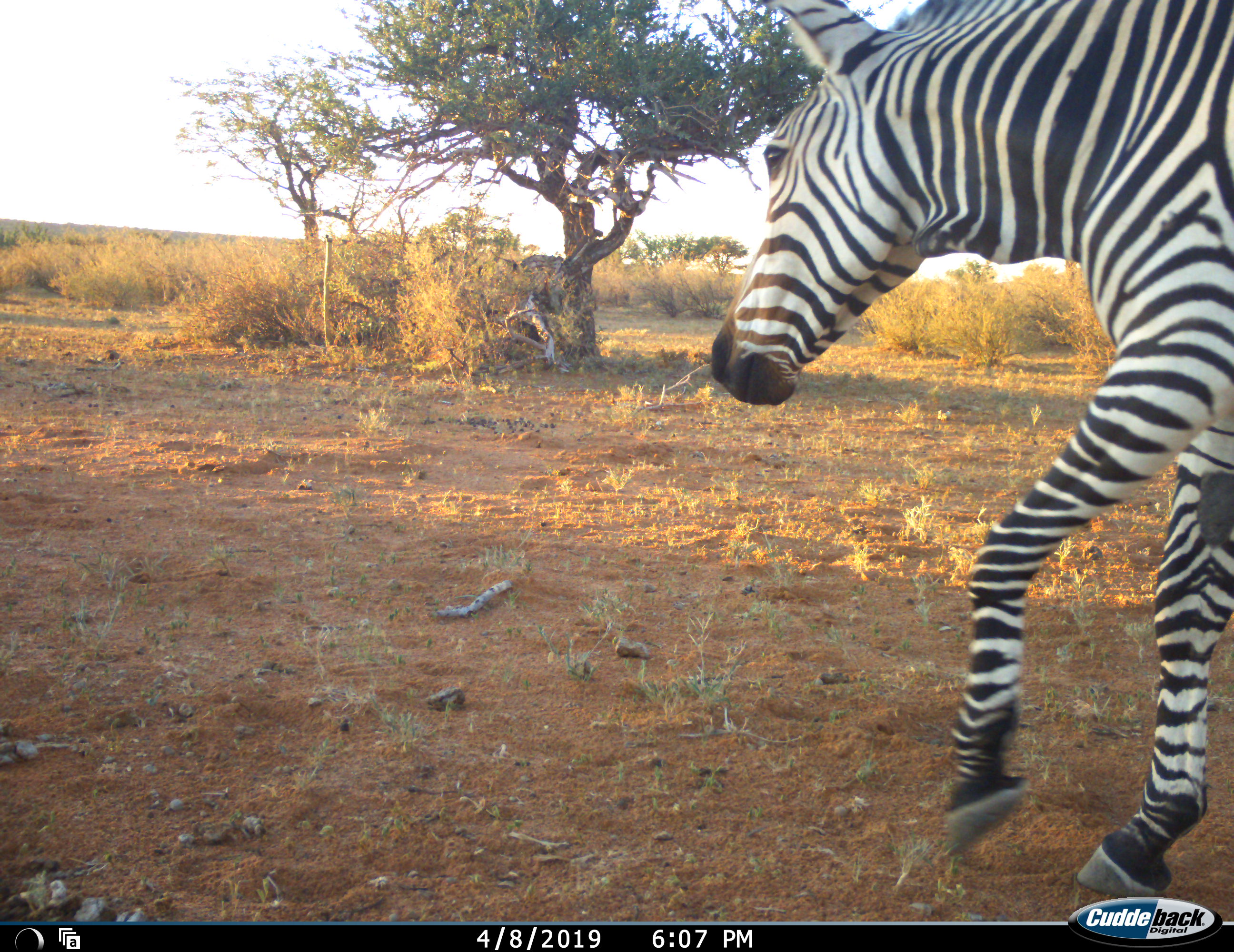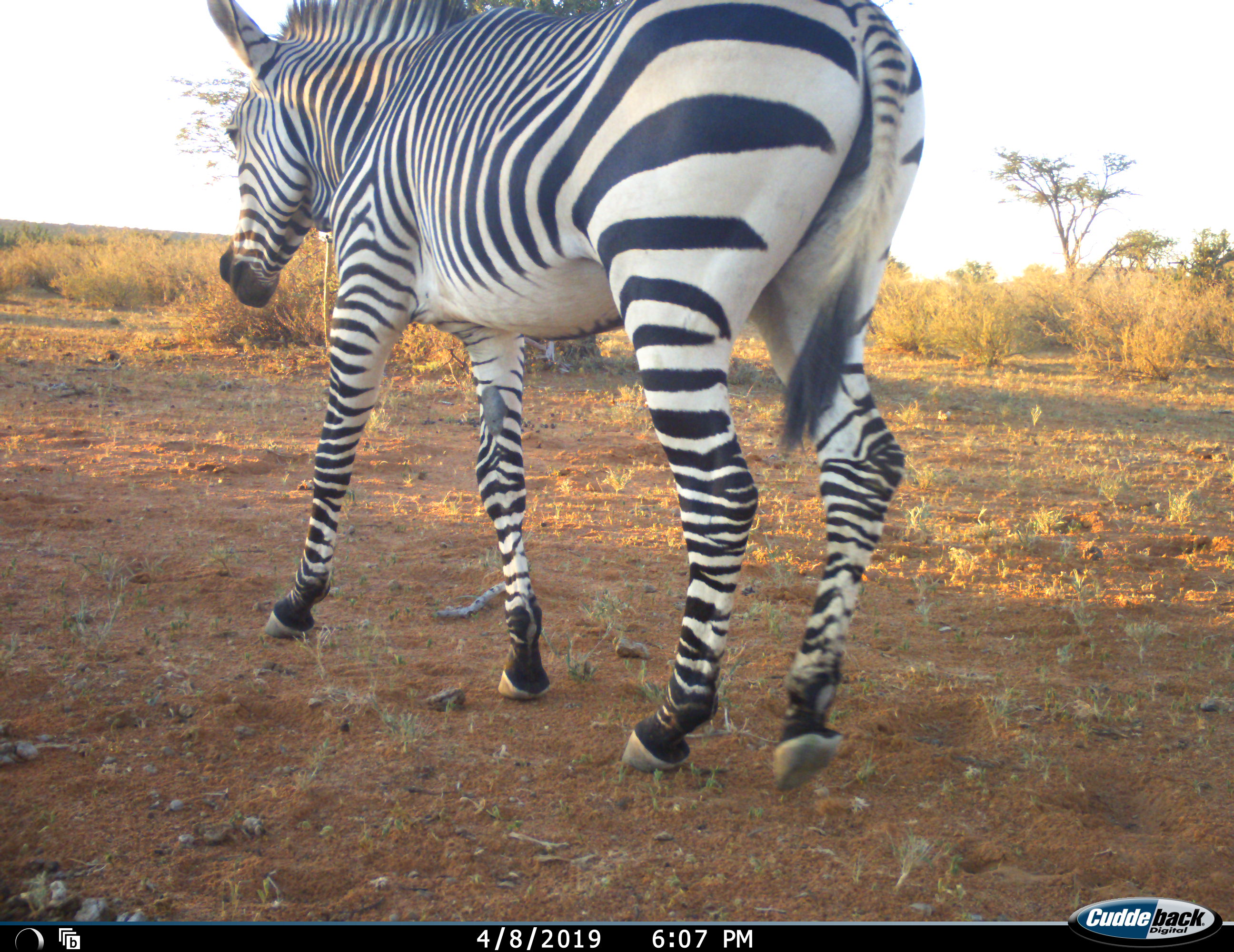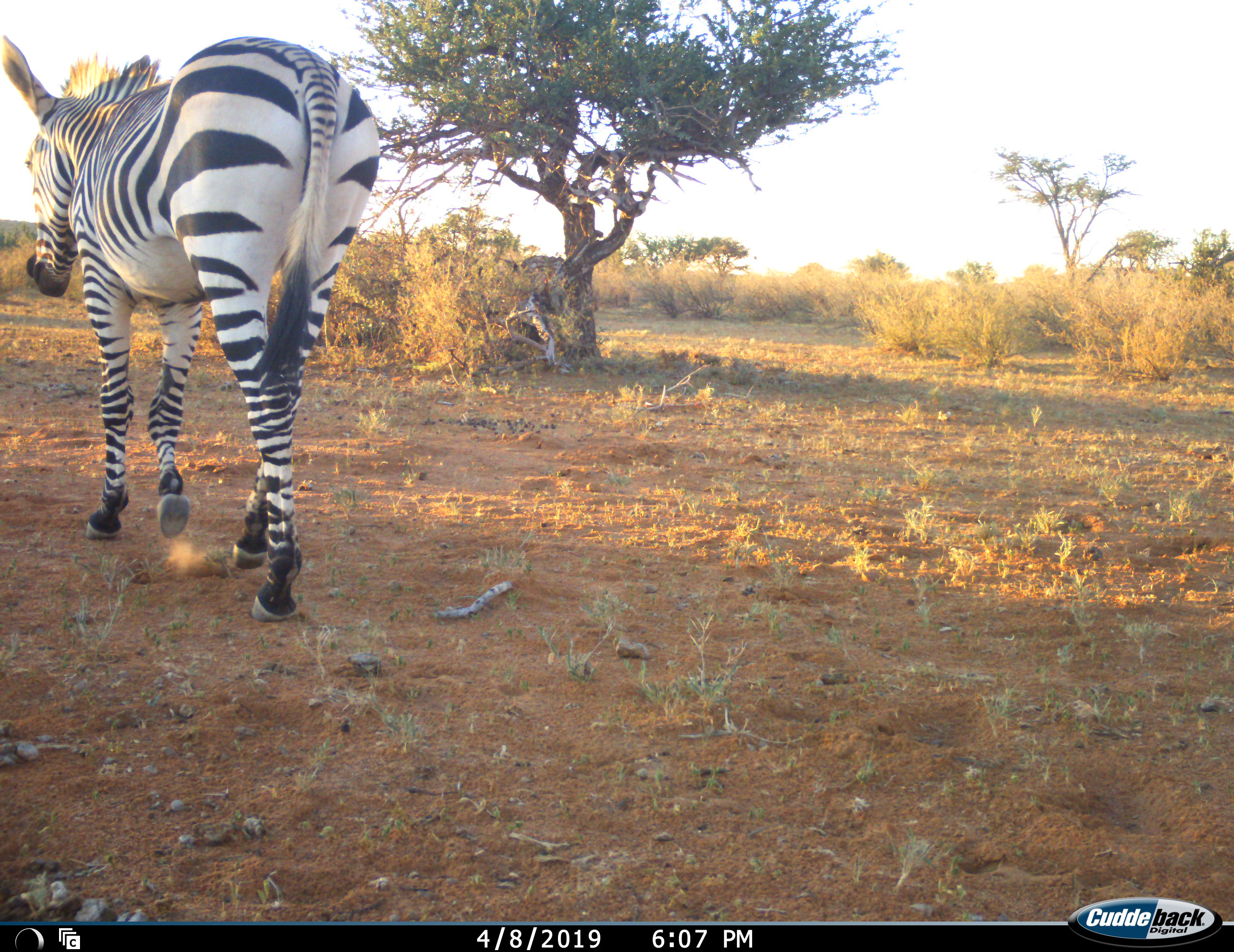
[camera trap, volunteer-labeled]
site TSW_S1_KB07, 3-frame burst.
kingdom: Animalia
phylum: Chordata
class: Mammalia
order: Perissodactyla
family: Equidae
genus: Equus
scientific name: Equus zebra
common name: mountain zebra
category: zebramountain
Zebramountain (mountain zebra) (Equus zebra), count 1. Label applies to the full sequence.